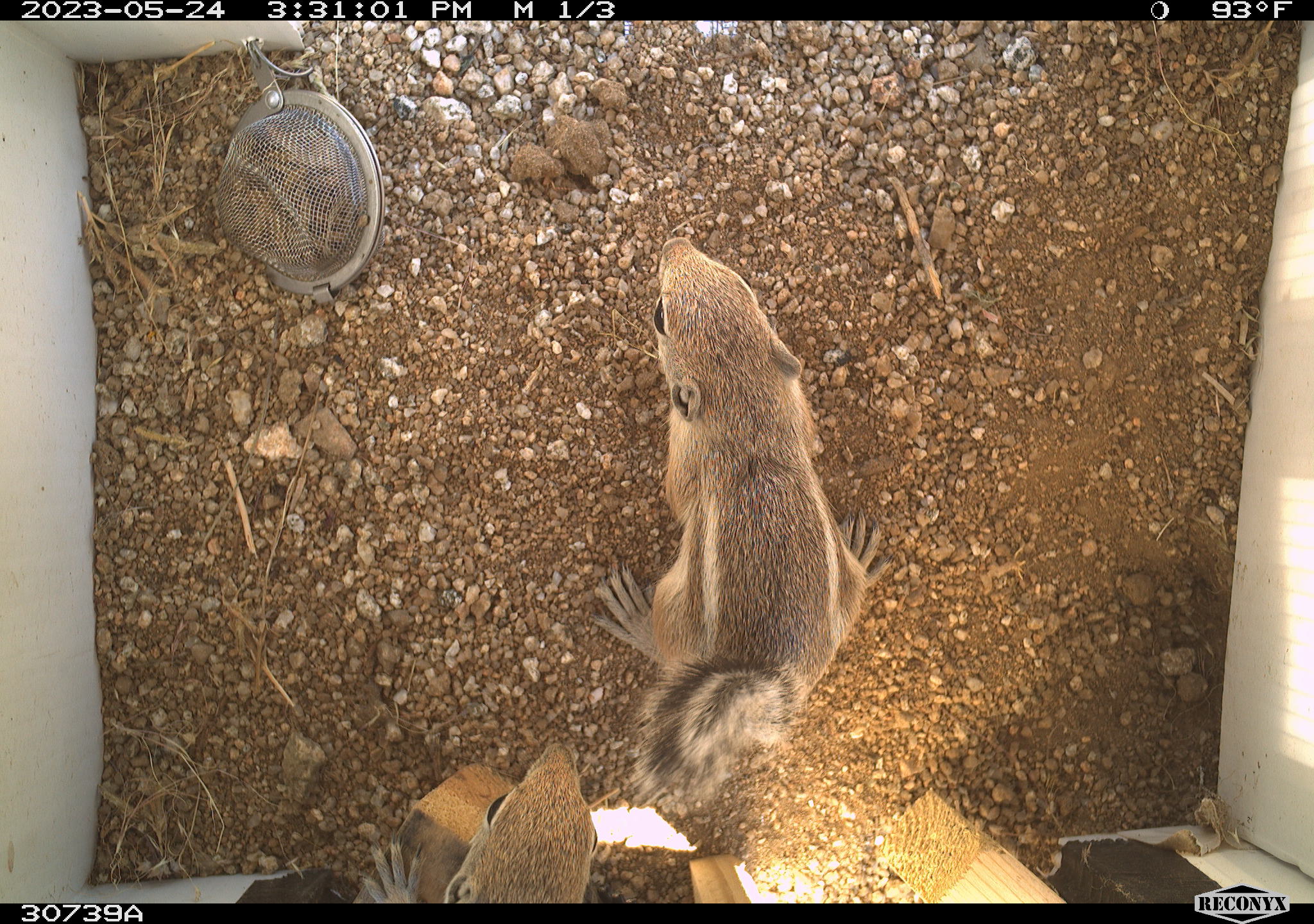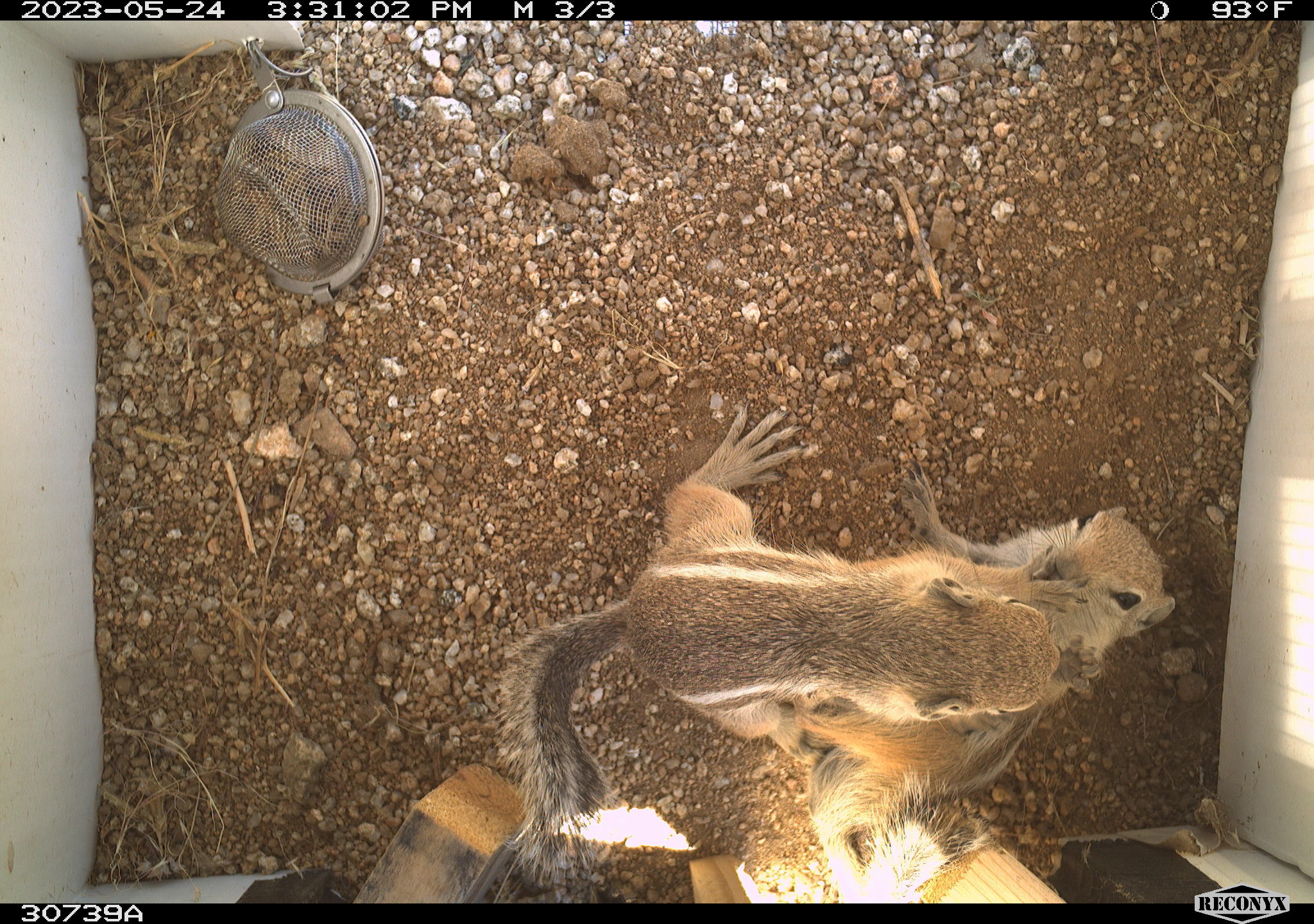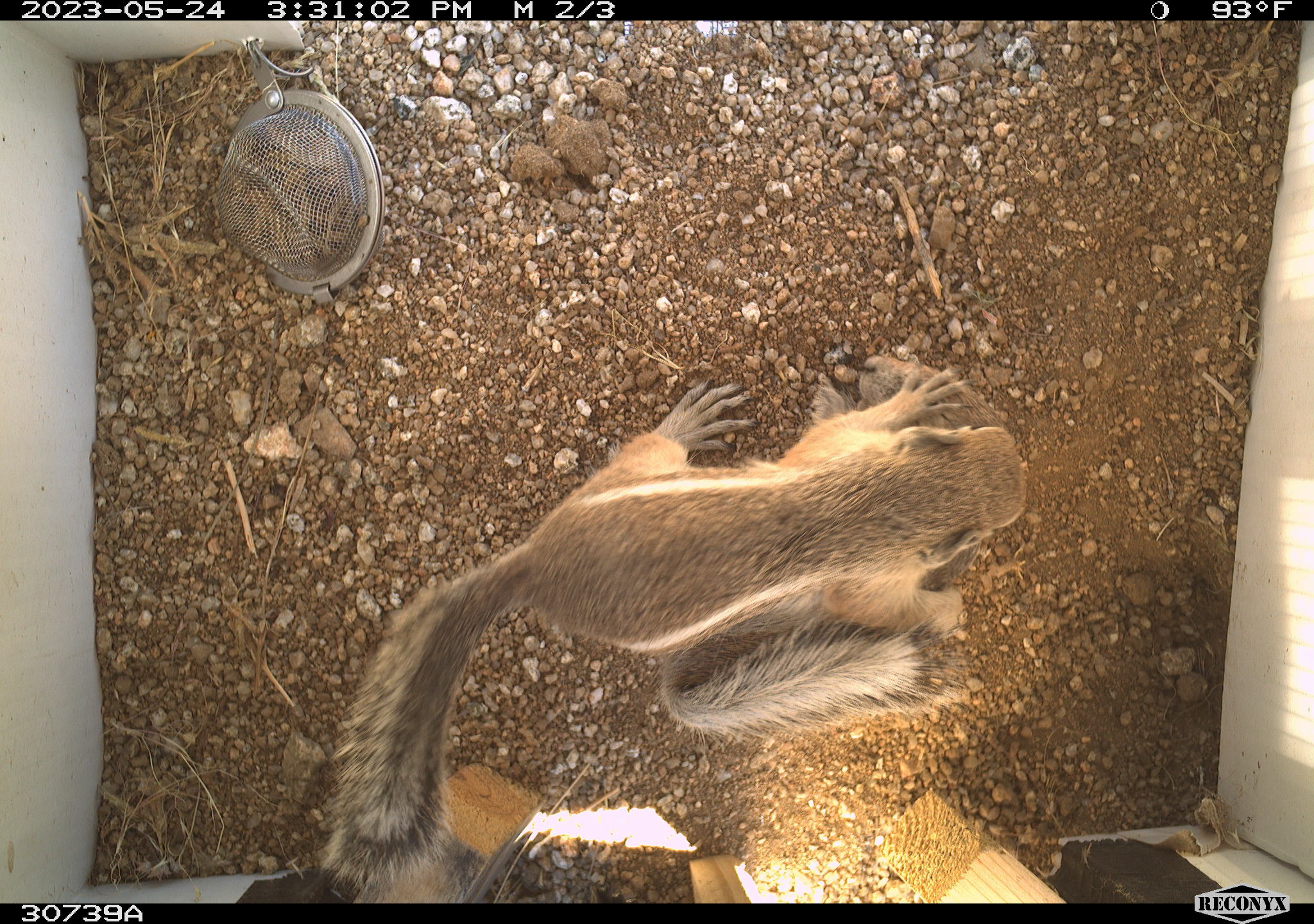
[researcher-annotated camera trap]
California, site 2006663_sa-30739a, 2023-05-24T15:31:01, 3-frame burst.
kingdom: Animalia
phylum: Chordata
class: Mammalia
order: Rodentia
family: Sciuridae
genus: Ammospermophilus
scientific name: Ammospermophilus leucurus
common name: white-tailed antelope squirrel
White-tailed antelope squirrel (Ammospermophilus leucurus).